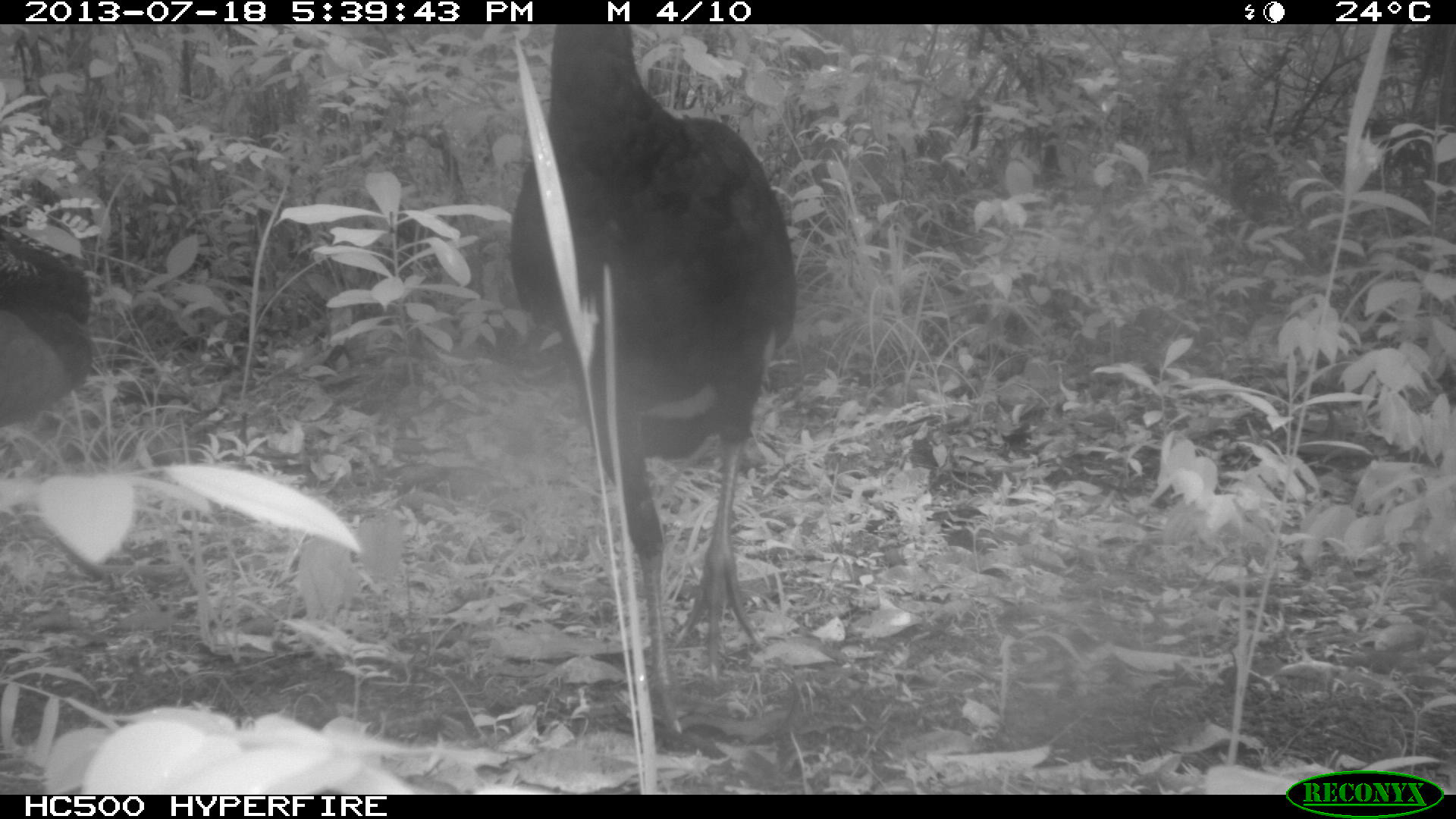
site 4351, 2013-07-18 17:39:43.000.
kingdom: Animalia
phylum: Chordata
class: Aves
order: Galliformes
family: Cracidae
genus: Crax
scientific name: Crax rubra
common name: great curassow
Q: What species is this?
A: Crax rubra (great curassow).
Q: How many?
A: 3.